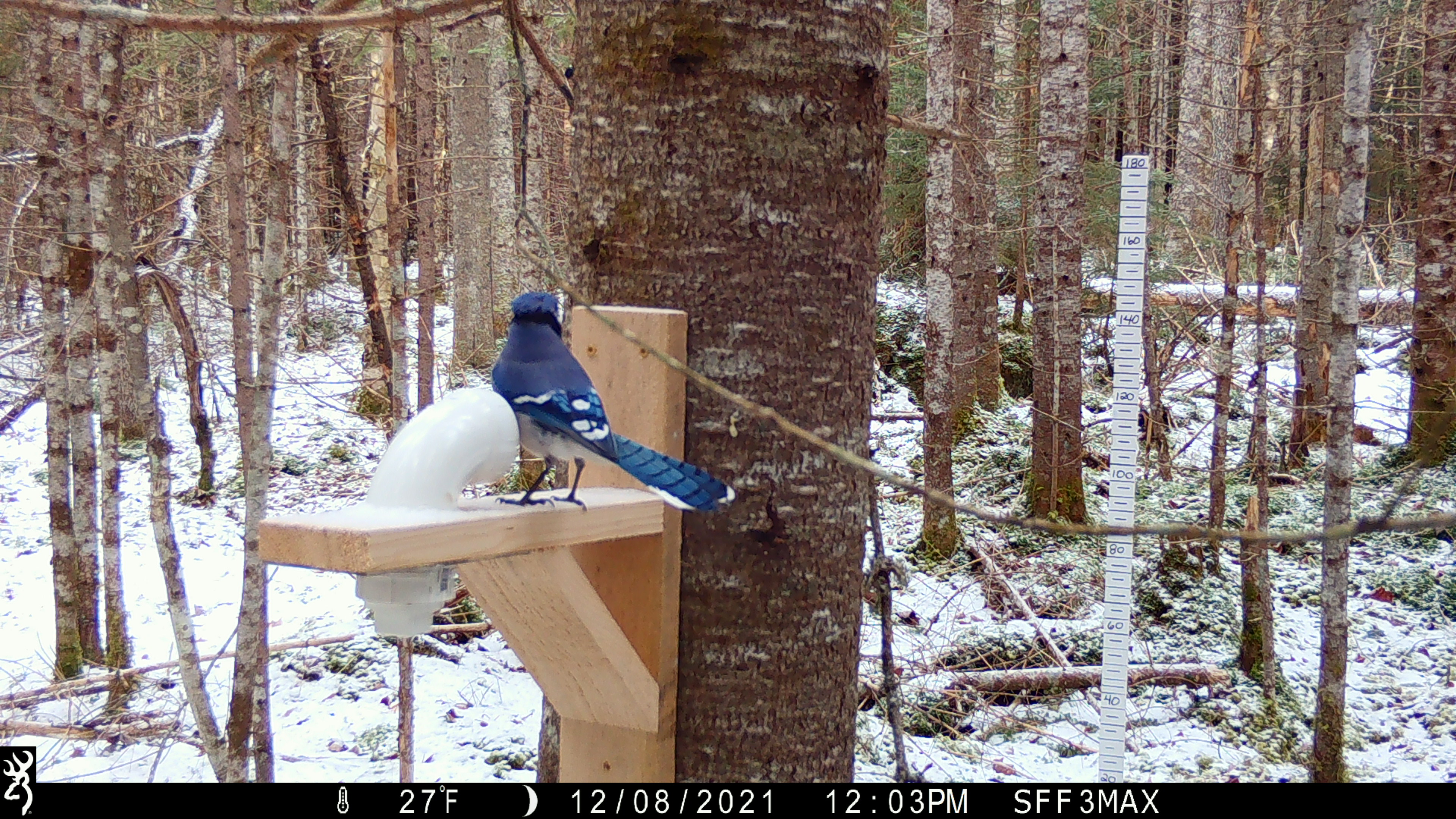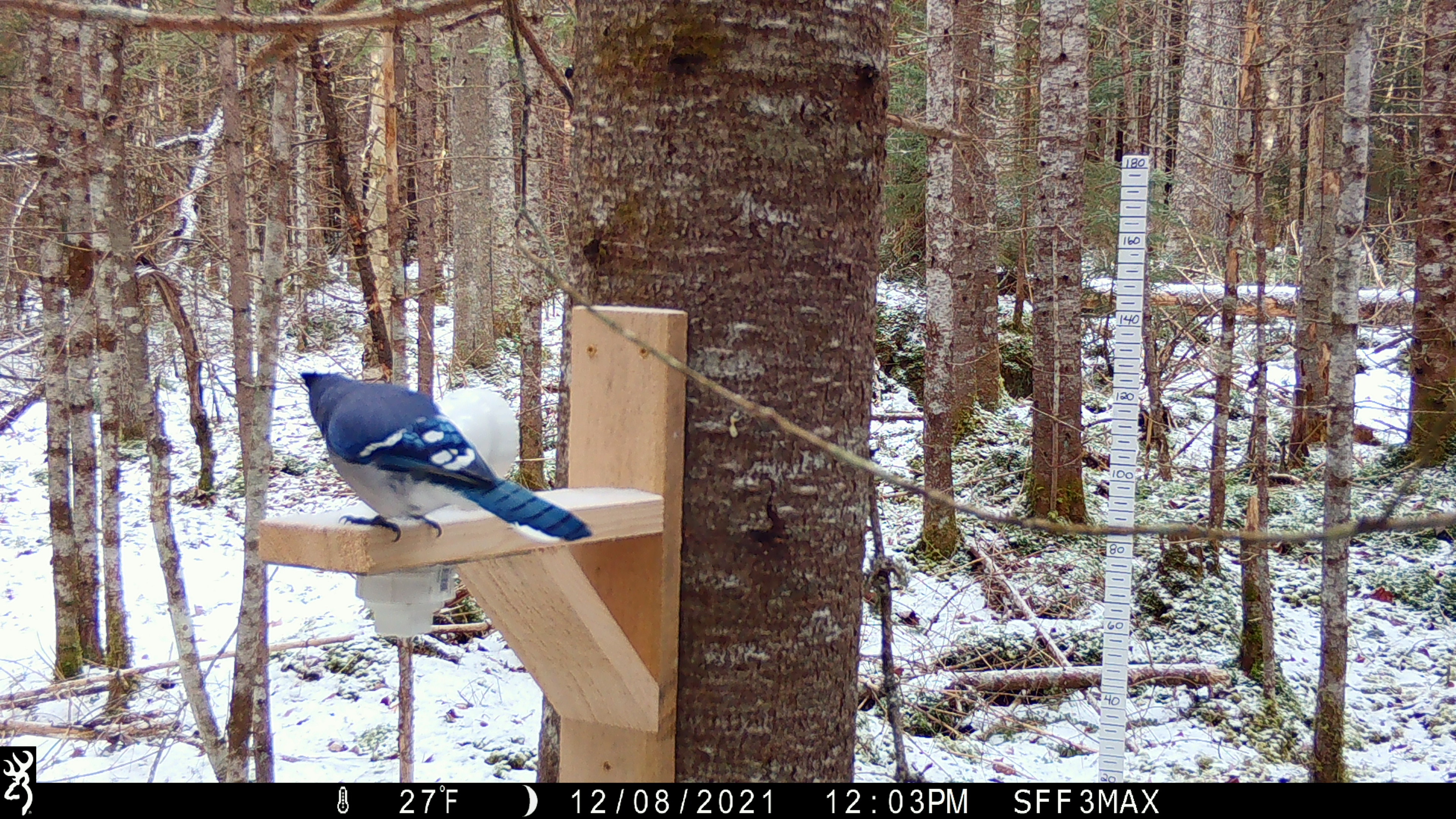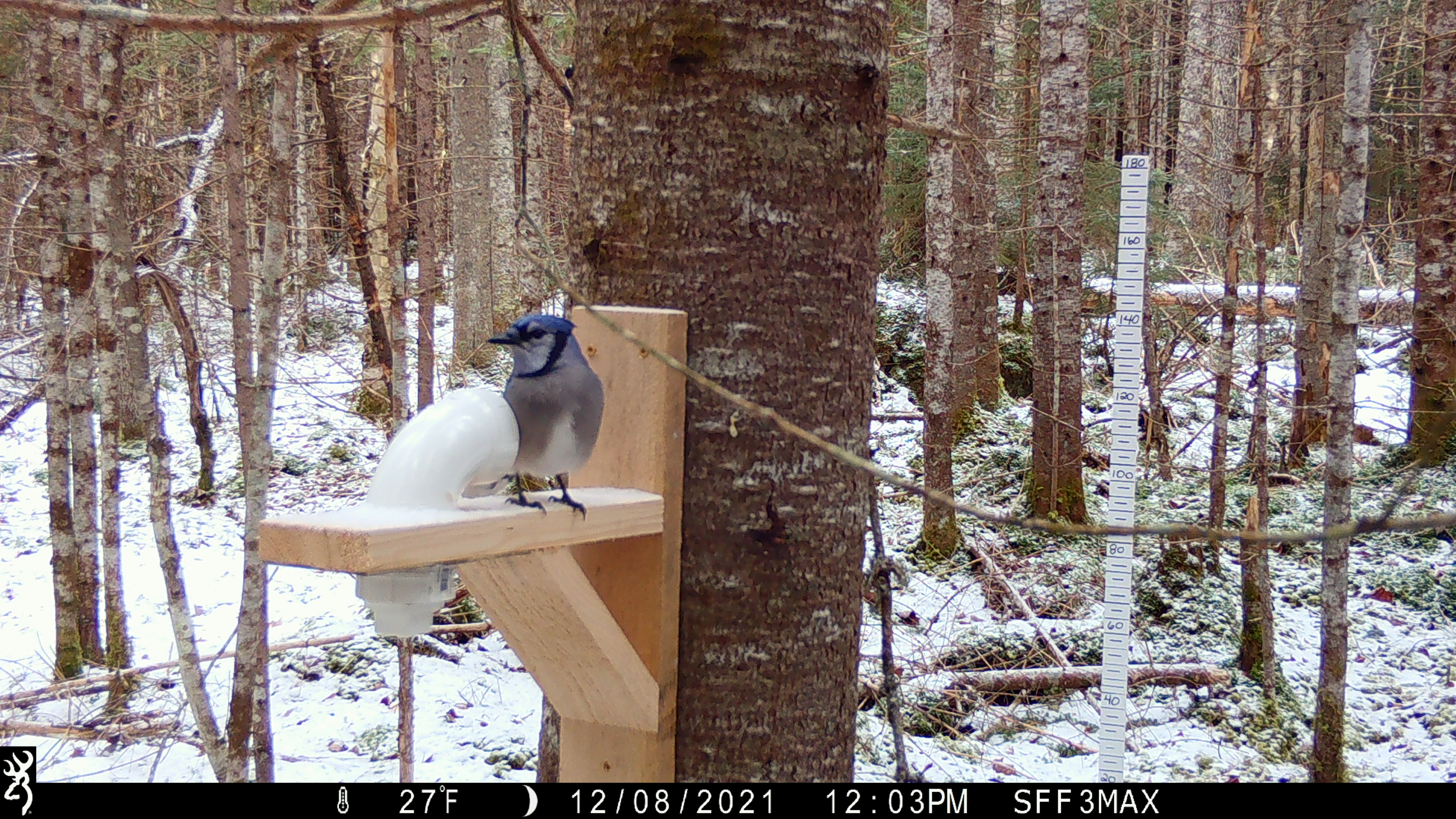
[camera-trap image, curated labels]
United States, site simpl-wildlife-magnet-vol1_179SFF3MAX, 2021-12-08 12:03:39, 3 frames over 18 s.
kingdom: Animalia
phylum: Chordata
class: Aves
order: Passeriformes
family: Corvidae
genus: Cyanocitta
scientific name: Cyanocitta cristata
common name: blue jay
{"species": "blue jay (Cyanocitta cristata)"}